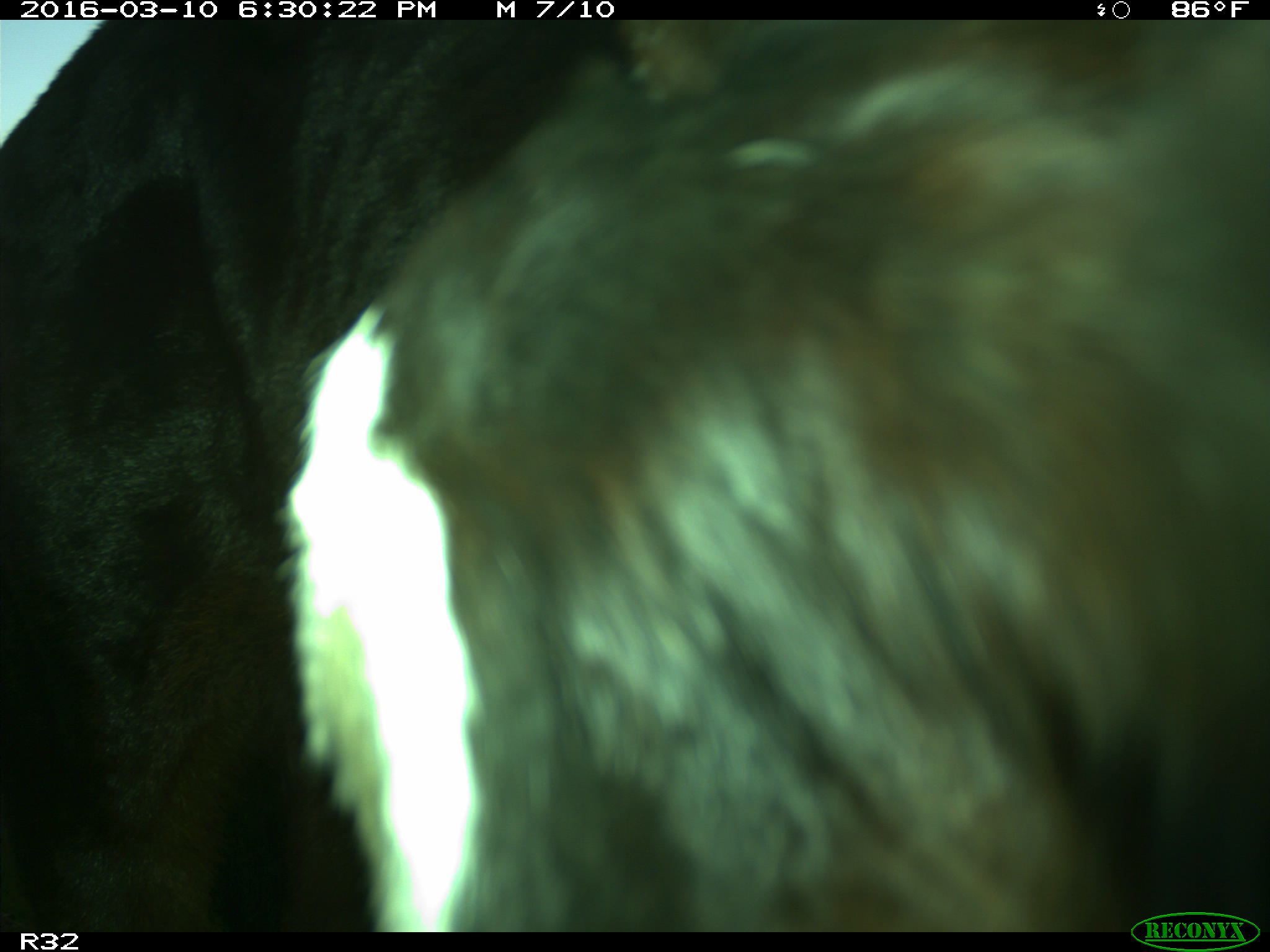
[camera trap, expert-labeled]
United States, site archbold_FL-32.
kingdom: Animalia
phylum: Chordata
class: Mammalia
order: Artiodactyla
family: Bovidae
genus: Bos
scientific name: Bos taurus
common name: domestic cow